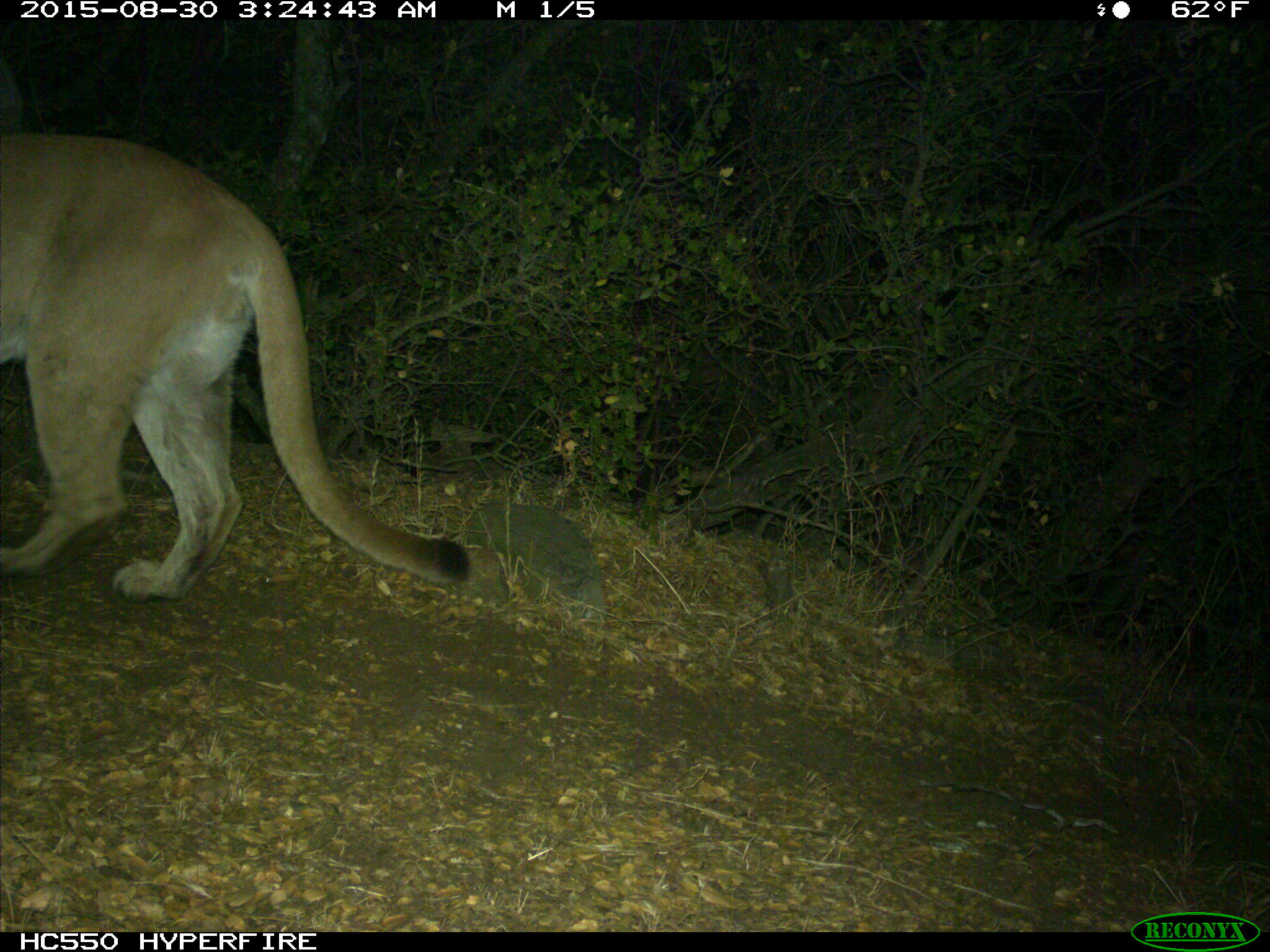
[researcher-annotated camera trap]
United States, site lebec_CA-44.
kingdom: Animalia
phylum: Chordata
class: Mammalia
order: Carnivora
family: Felidae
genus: Puma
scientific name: Puma concolor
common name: mountain lion